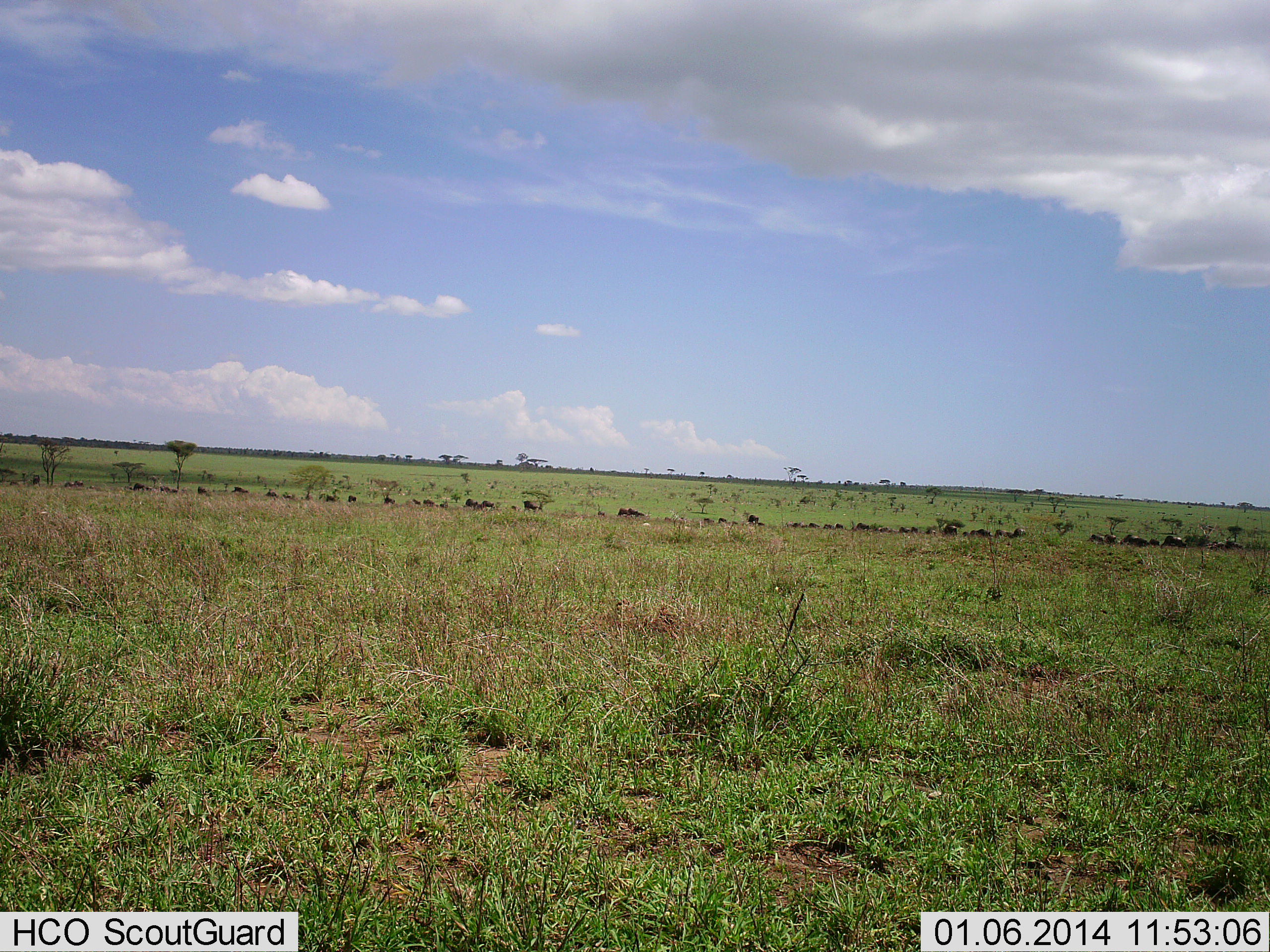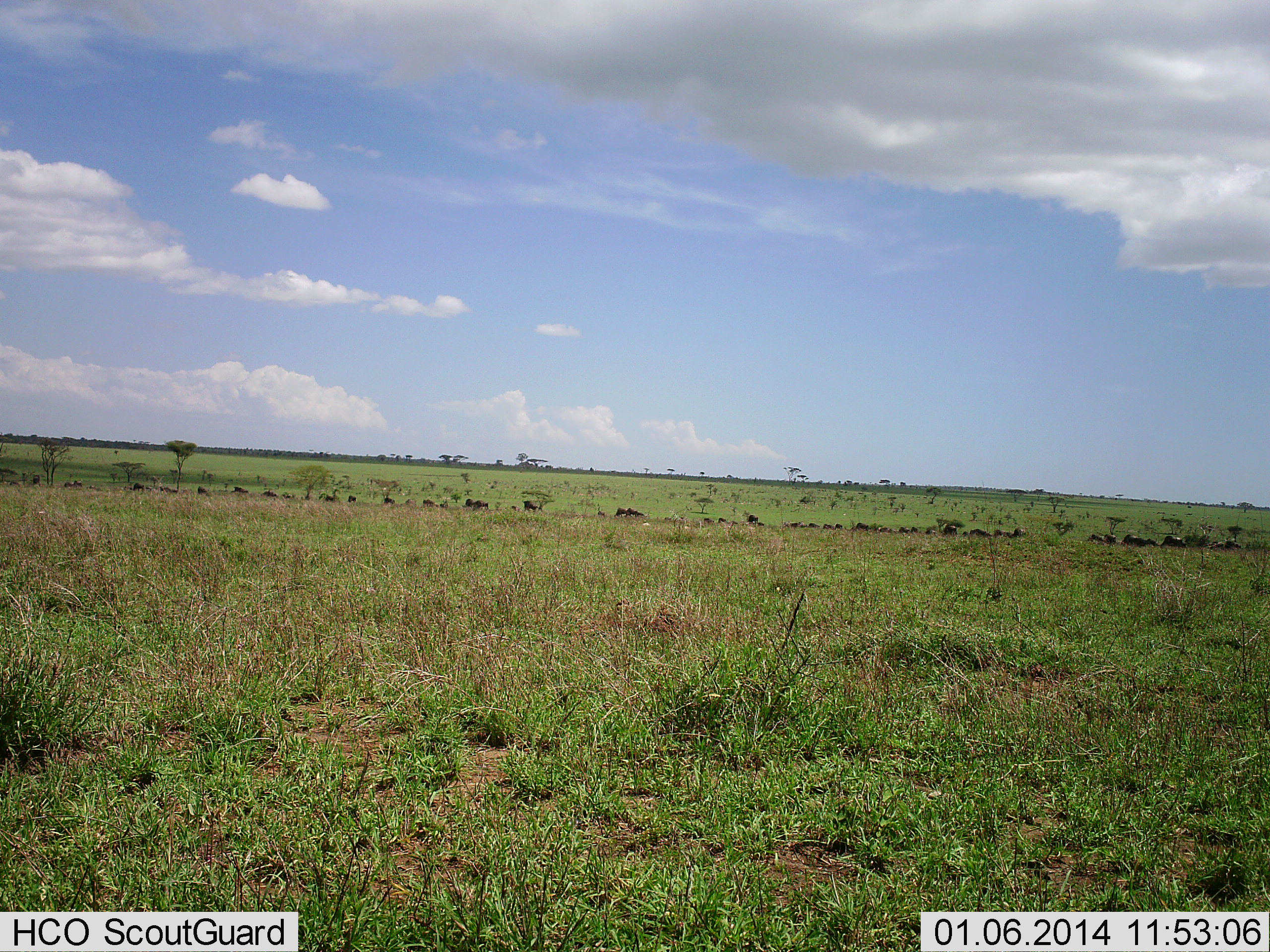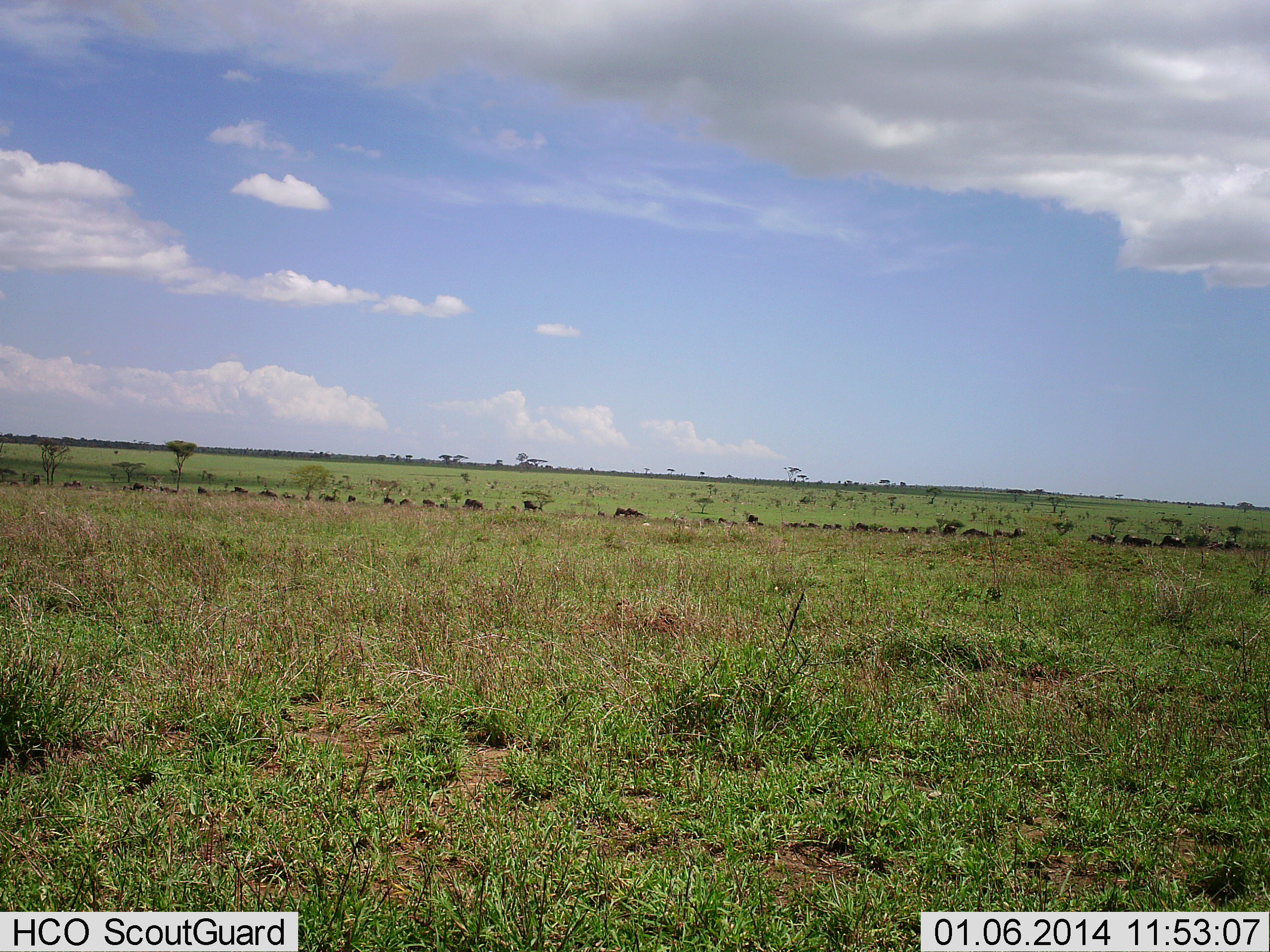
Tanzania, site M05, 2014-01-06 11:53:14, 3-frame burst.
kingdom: Animalia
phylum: Chordata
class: Mammalia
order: Artiodactyla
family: Bovidae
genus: Connochaetes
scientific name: Connochaetes taurinus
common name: blue wildebeest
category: wildebeest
Wildebeest (blue wildebeest) (Connochaetes taurinus), count 11-50. Behavior (volunteer vote fractions): standing 80%, resting 0%, moving 70%, interacting 0%. Young present (vote fraction): 0%. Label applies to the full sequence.